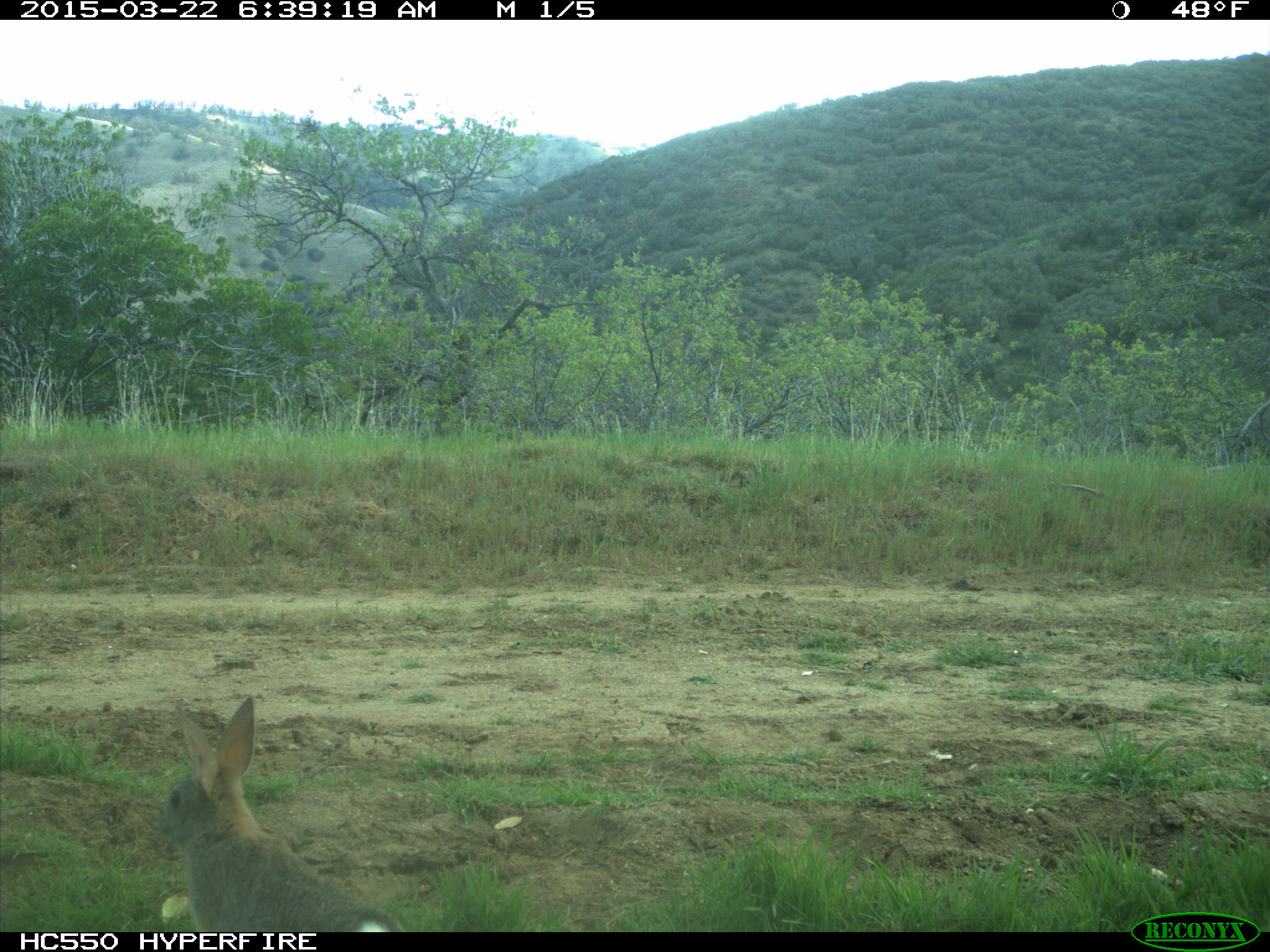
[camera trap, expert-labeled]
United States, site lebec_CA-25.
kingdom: Animalia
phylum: Chordata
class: Mammalia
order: Lagomorpha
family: Leporidae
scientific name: Leporidae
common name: rabbits and hares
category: unidentified rabbit